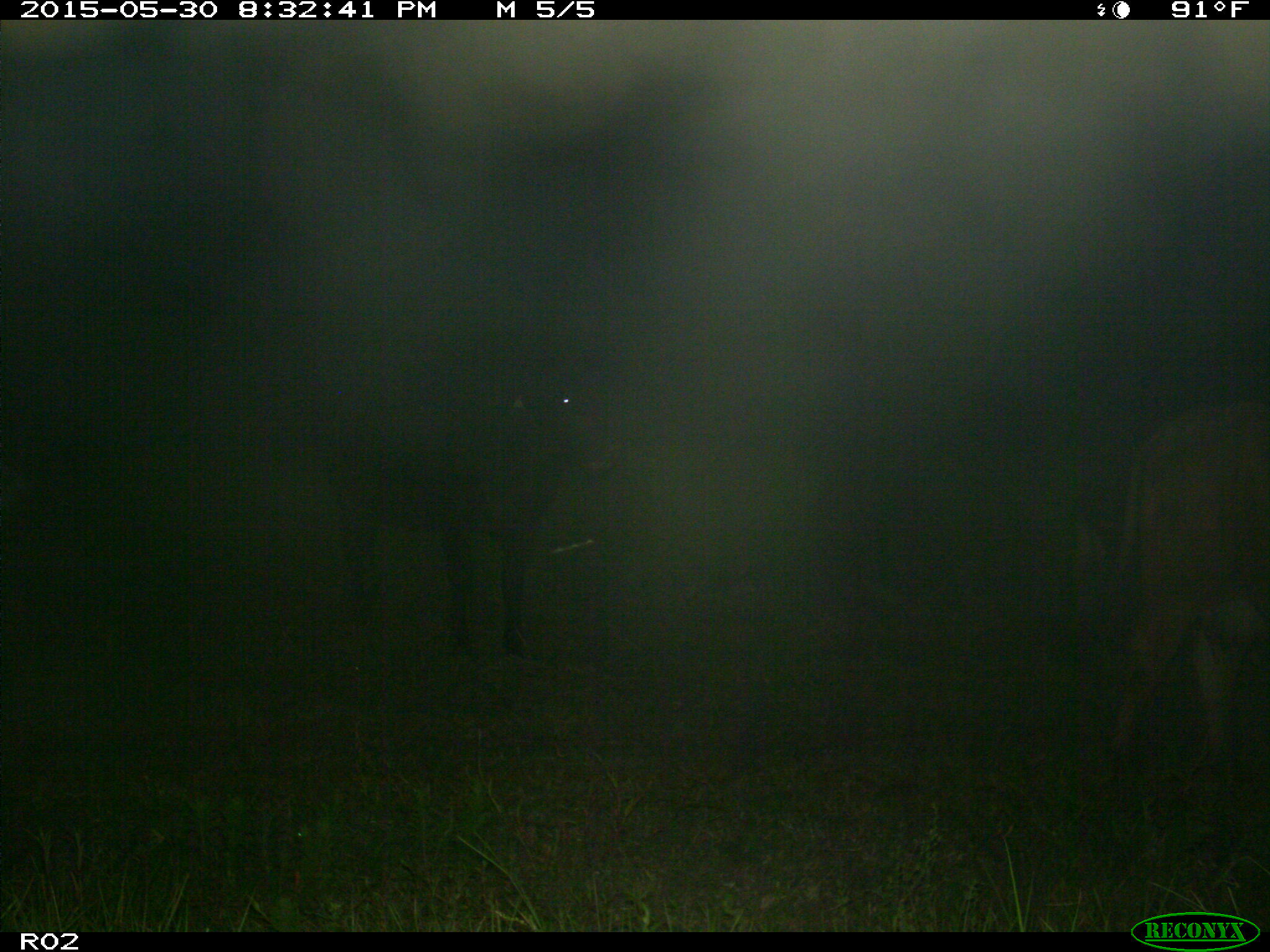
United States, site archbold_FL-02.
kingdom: Animalia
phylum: Chordata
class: Mammalia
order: Artiodactyla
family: Bovidae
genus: Bos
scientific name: Bos taurus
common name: domestic cow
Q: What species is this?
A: Bos taurus (domestic cow).